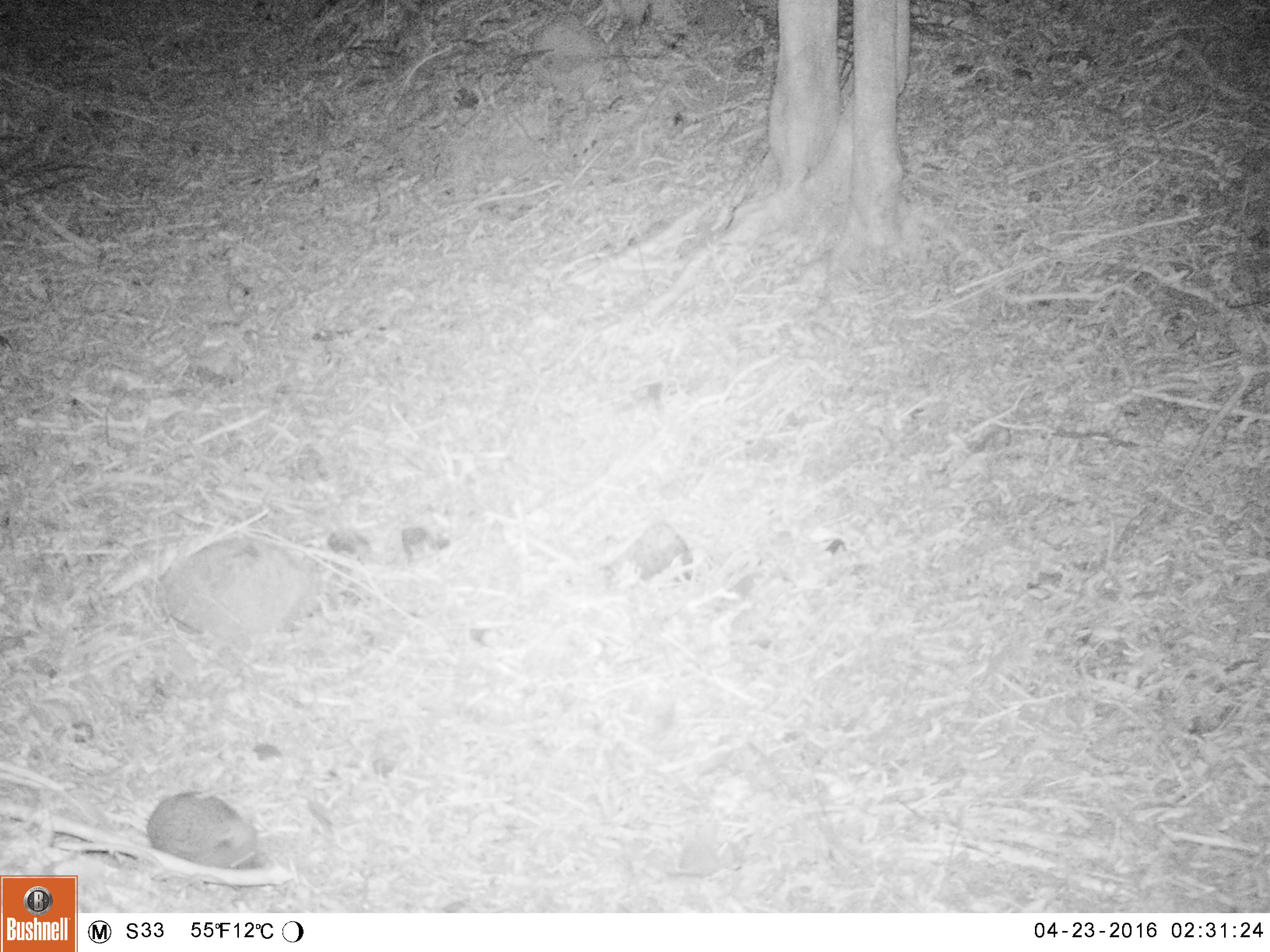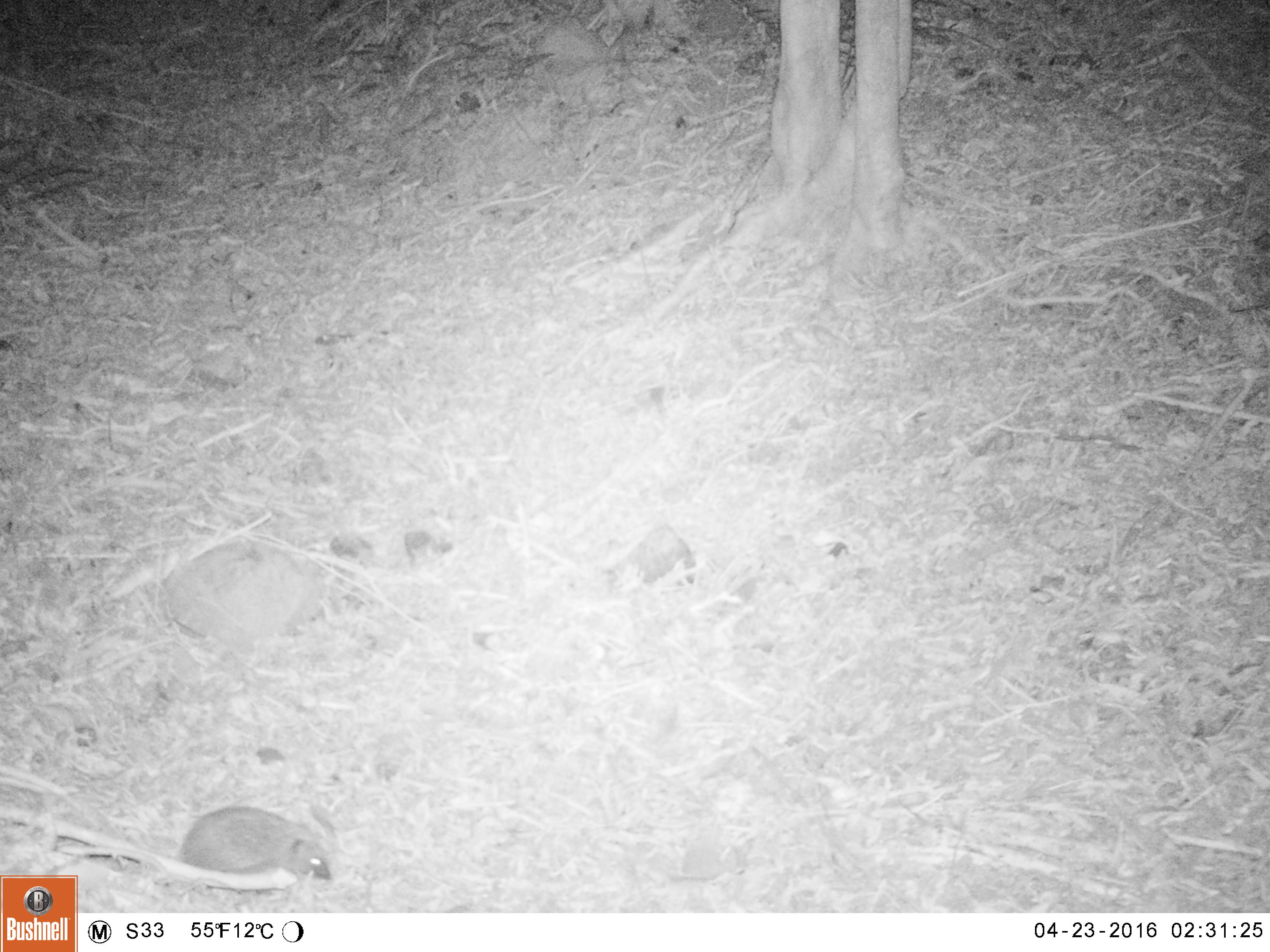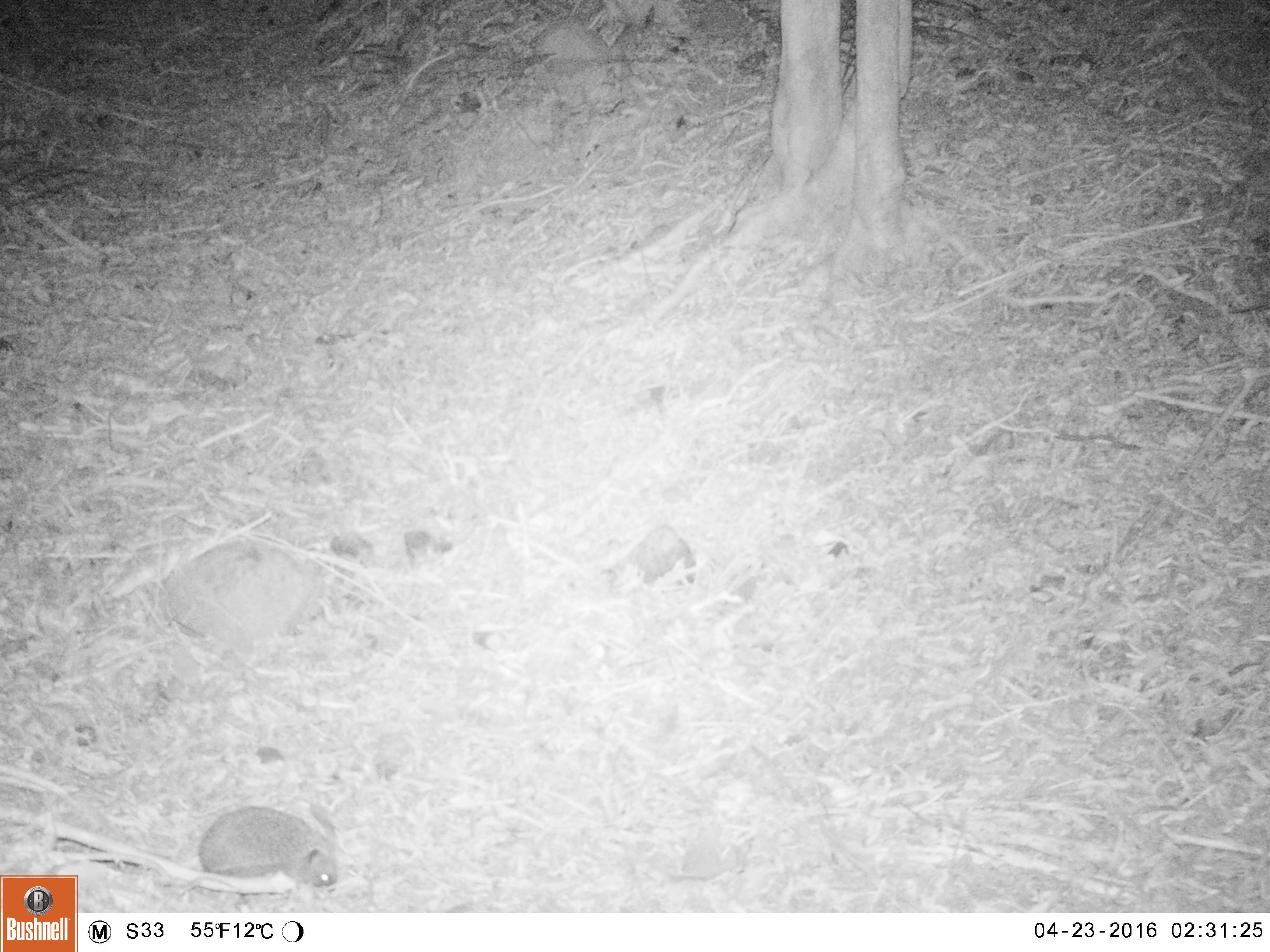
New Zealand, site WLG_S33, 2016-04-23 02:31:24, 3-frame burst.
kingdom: Animalia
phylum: Chordata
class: Mammalia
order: Eulipotyphla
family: Erinaceidae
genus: Erinaceus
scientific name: Erinaceus europaeus europaeus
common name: european hedgehog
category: hedgehog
Hedgehog (european hedgehog) (Erinaceus europaeus europaeus).